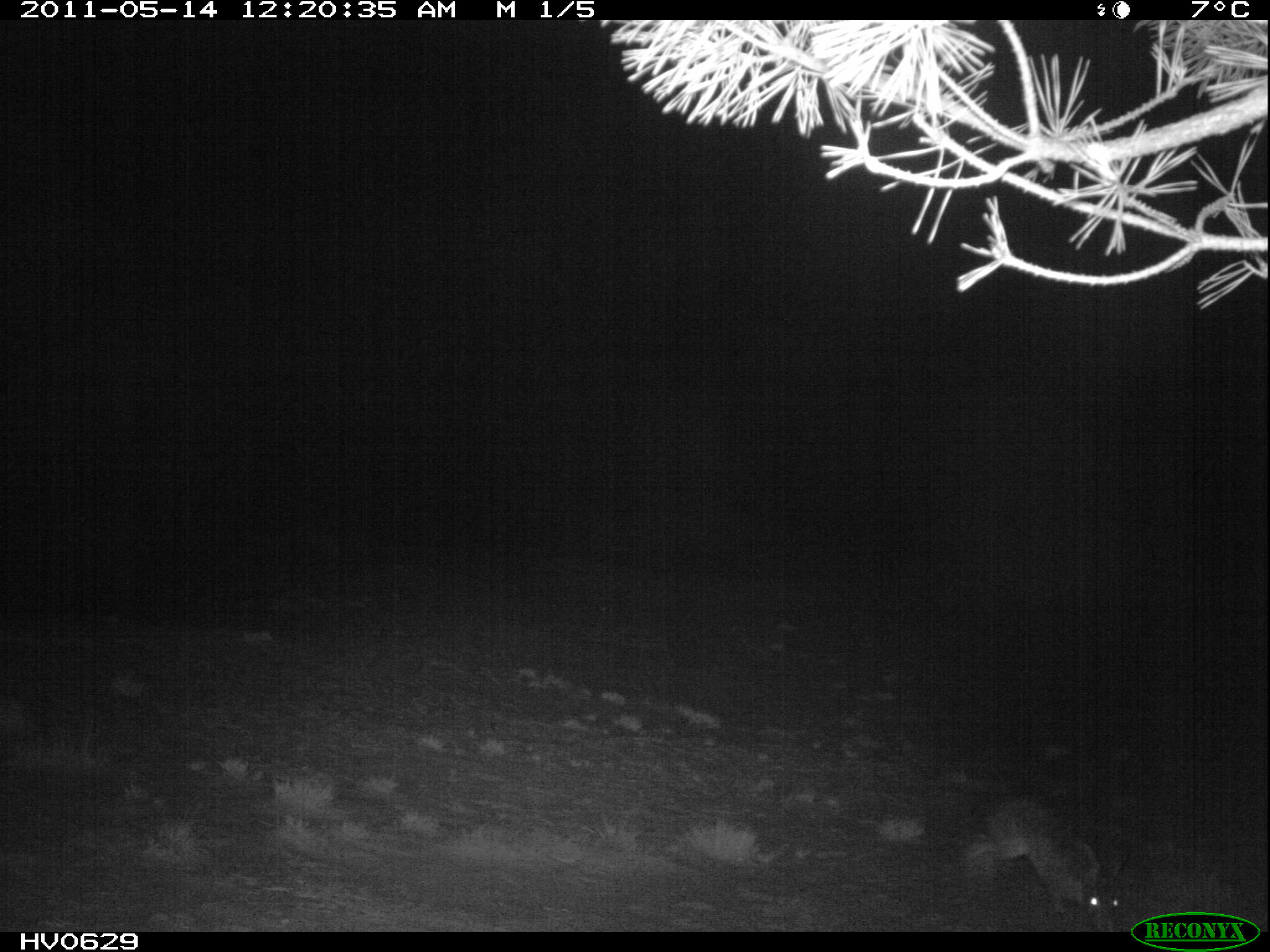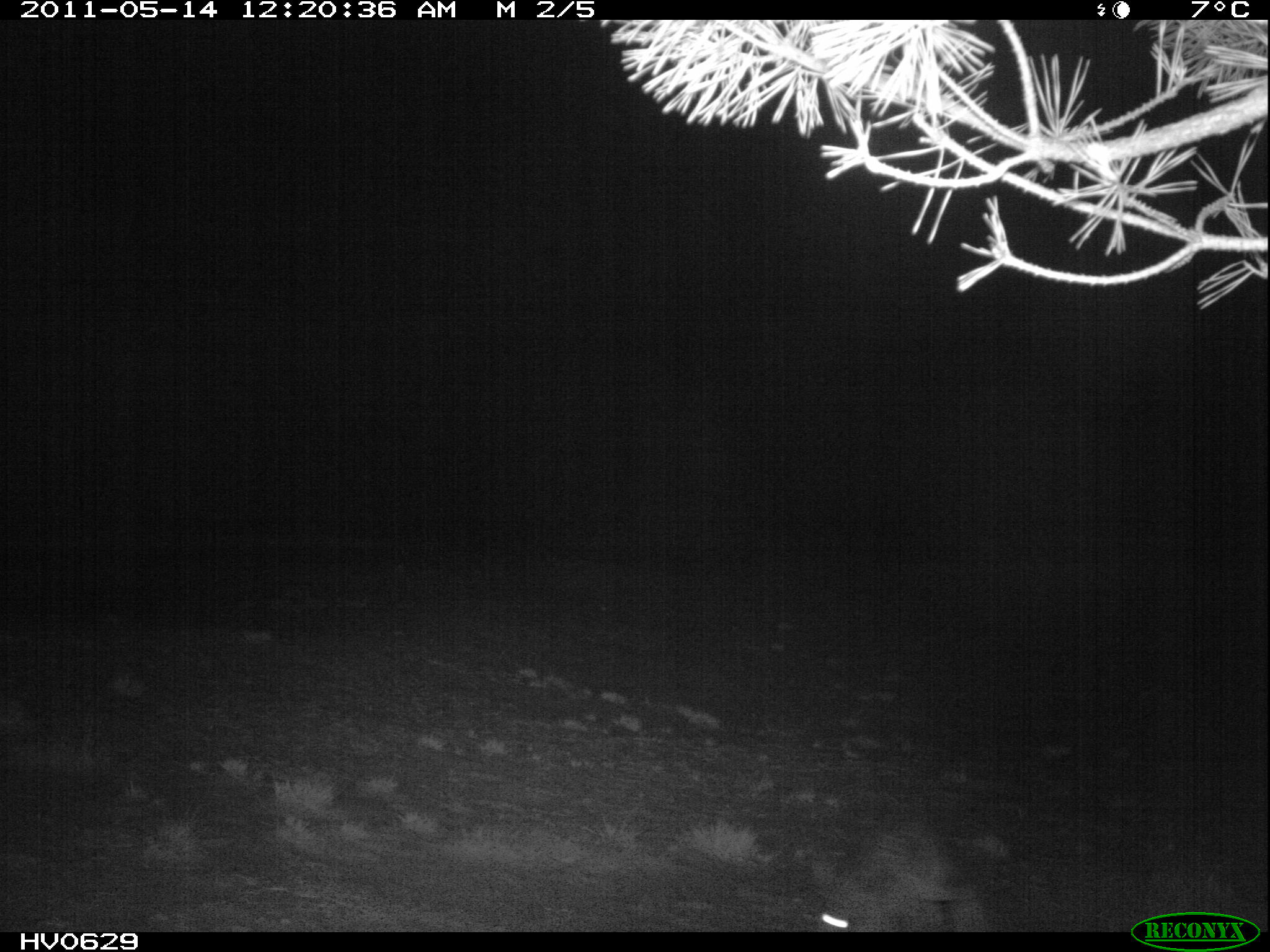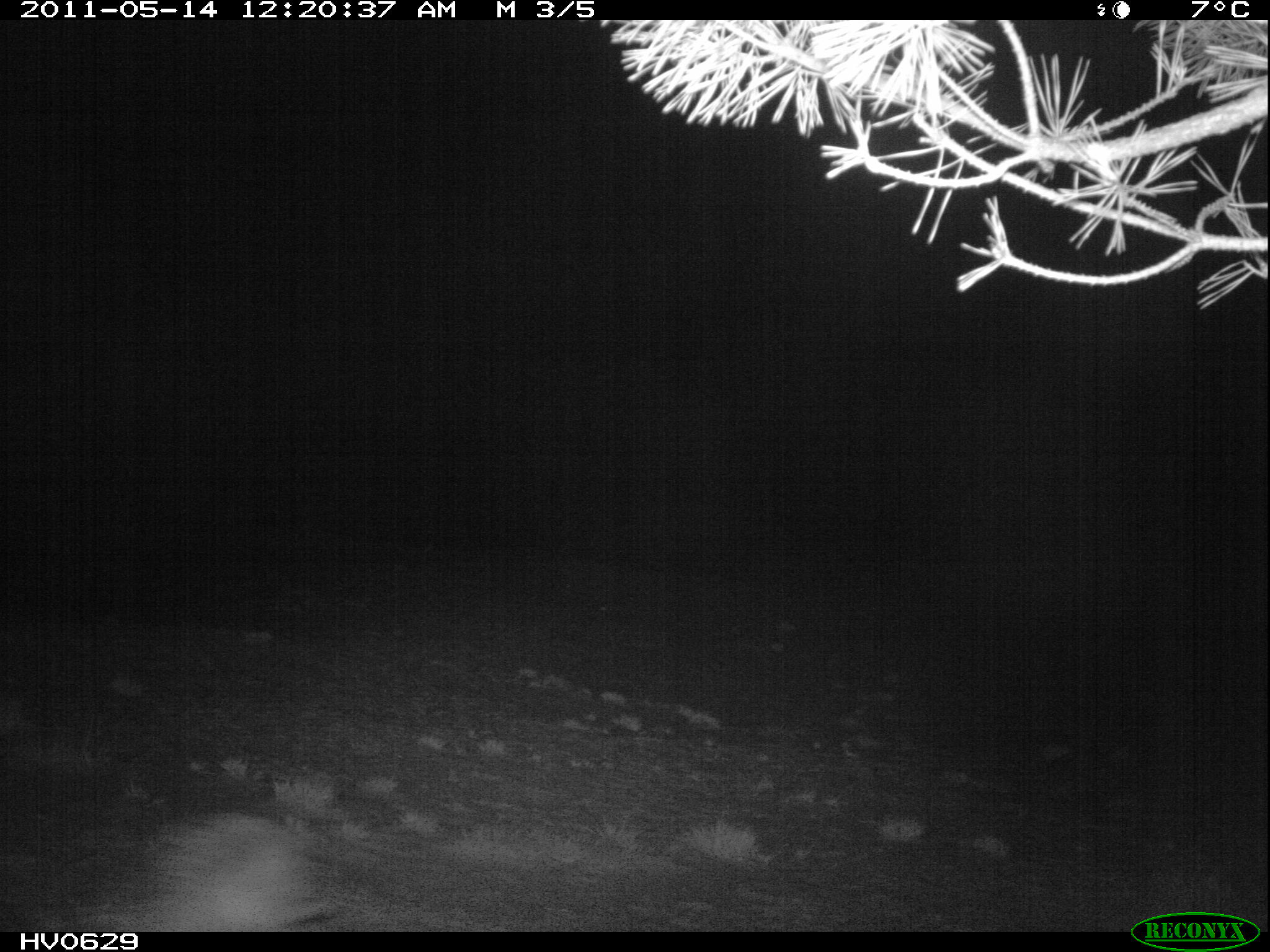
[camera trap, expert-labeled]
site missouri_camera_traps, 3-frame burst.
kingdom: Animalia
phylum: Chordata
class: Mammalia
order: Lagomorpha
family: Leporidae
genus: Lepus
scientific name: Lepus europaeus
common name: european hare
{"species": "european hare (Lepus europaeus)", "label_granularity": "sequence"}